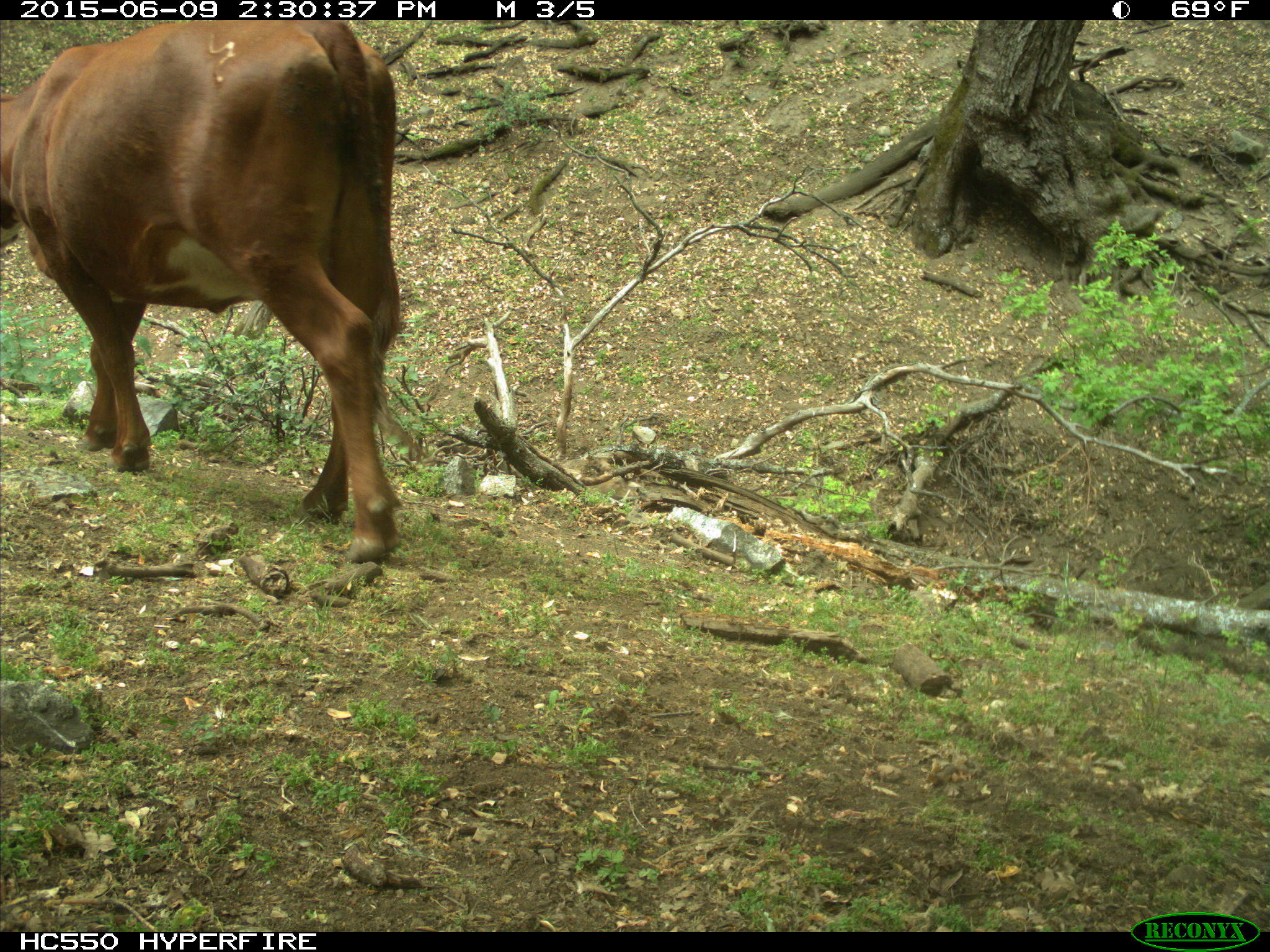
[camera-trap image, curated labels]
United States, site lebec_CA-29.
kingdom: Animalia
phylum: Chordata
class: Mammalia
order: Artiodactyla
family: Bovidae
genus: Bos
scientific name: Bos taurus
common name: domestic cow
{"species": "Bos taurus (domestic cow)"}